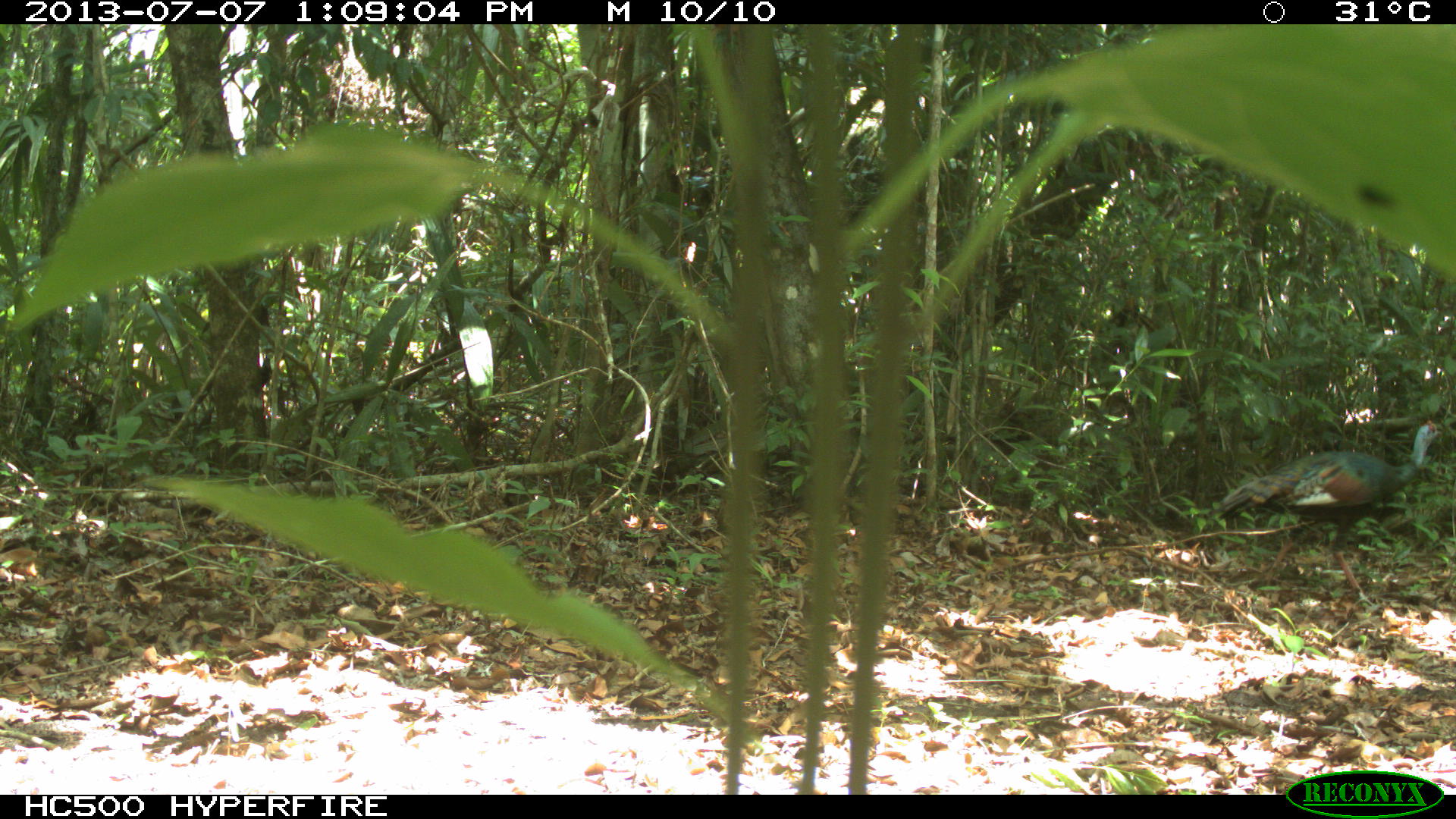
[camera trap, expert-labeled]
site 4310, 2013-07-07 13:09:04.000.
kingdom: Animalia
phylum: Chordata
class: Aves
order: Galliformes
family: Phasianidae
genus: Meleagris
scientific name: Meleagris ocellata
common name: ocellated turkey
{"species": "Meleagris ocellata (ocellated turkey)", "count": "1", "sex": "male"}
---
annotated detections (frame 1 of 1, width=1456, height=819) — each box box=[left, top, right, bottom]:
meleagris ocellata: box=[1208, 417, 1443, 610]